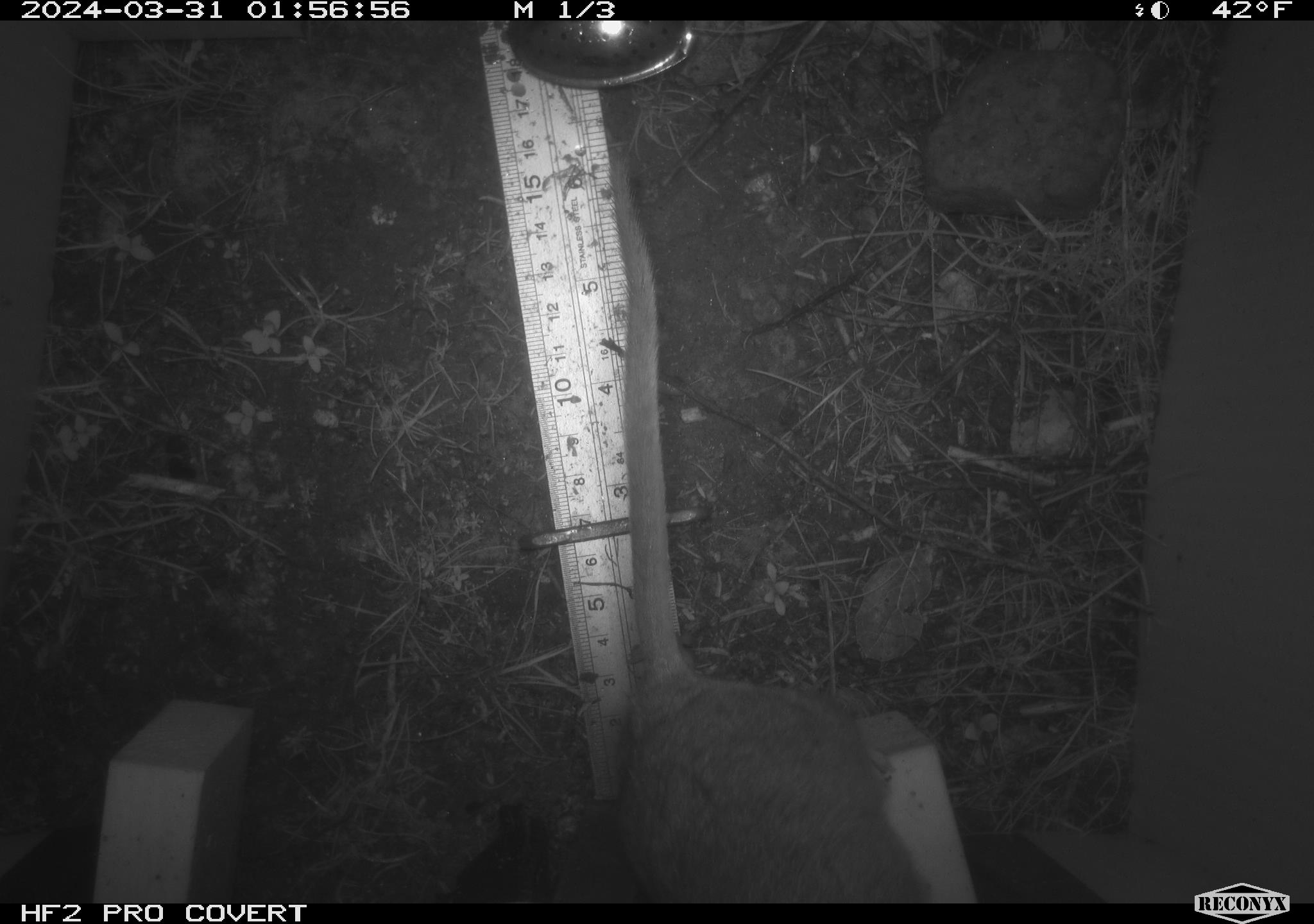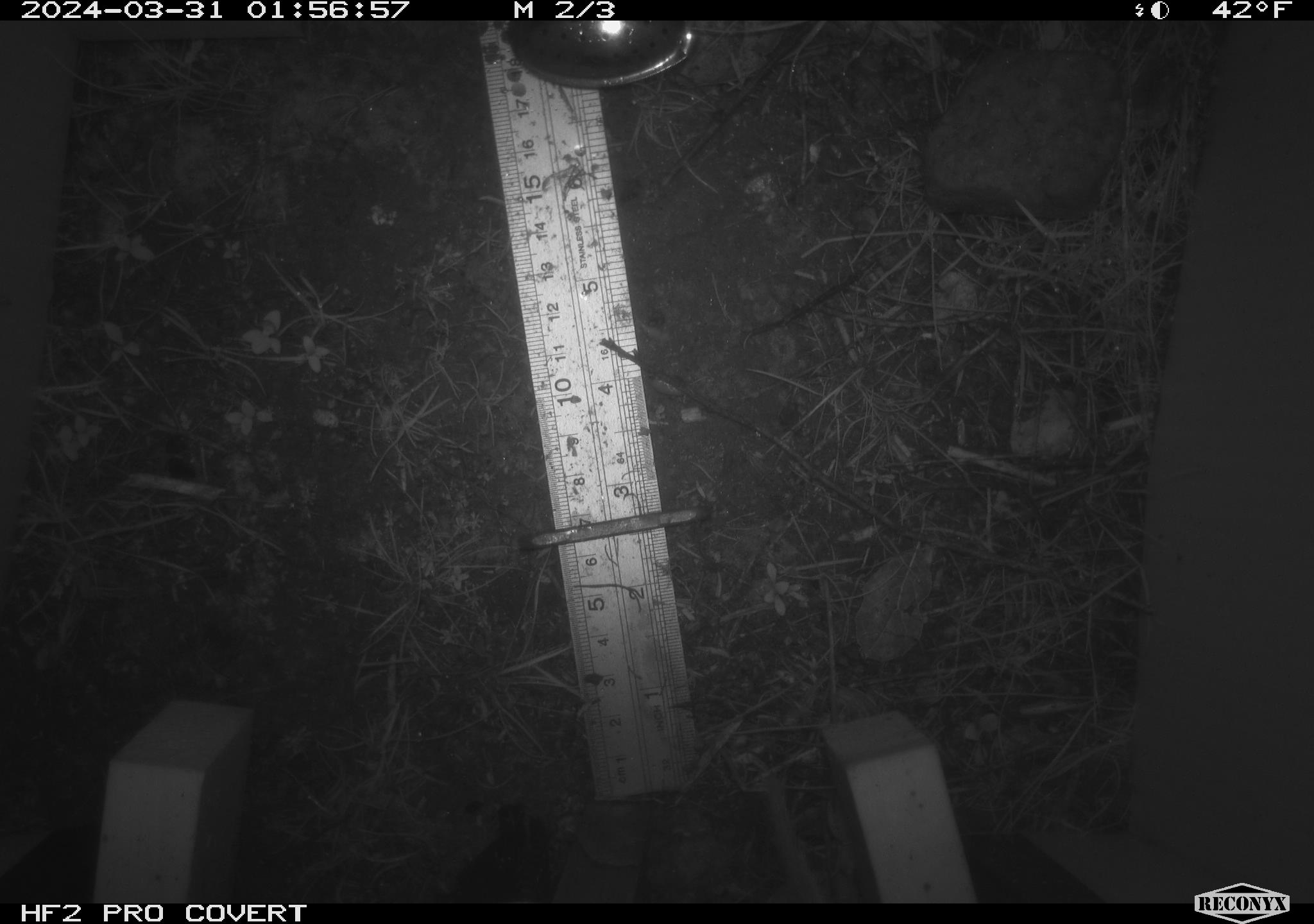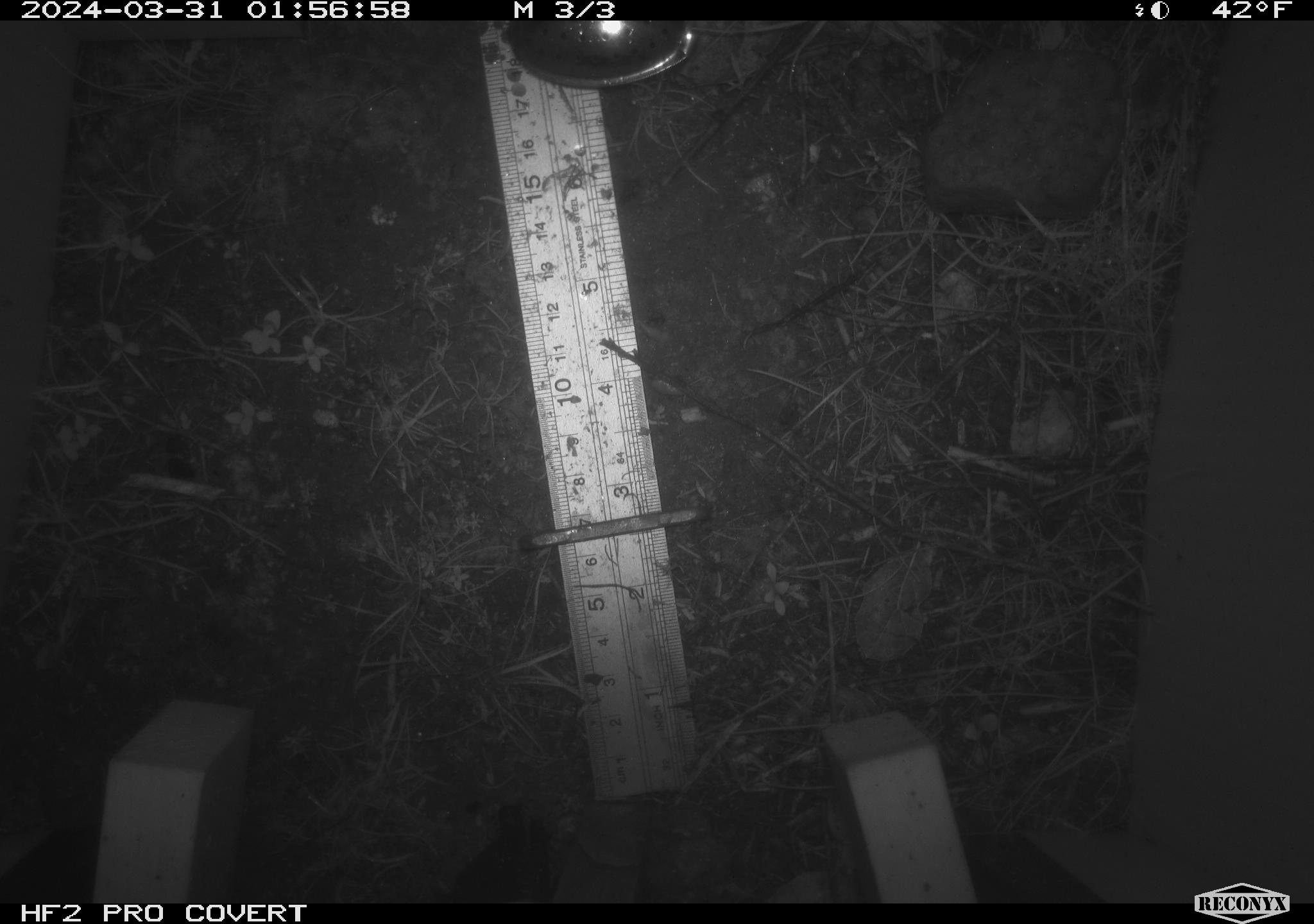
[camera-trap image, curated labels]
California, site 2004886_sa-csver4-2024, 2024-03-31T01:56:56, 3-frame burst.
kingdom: Animalia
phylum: Chordata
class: Mammalia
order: Rodentia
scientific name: Rodentia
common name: woodrat or rat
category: woodrat or rat species